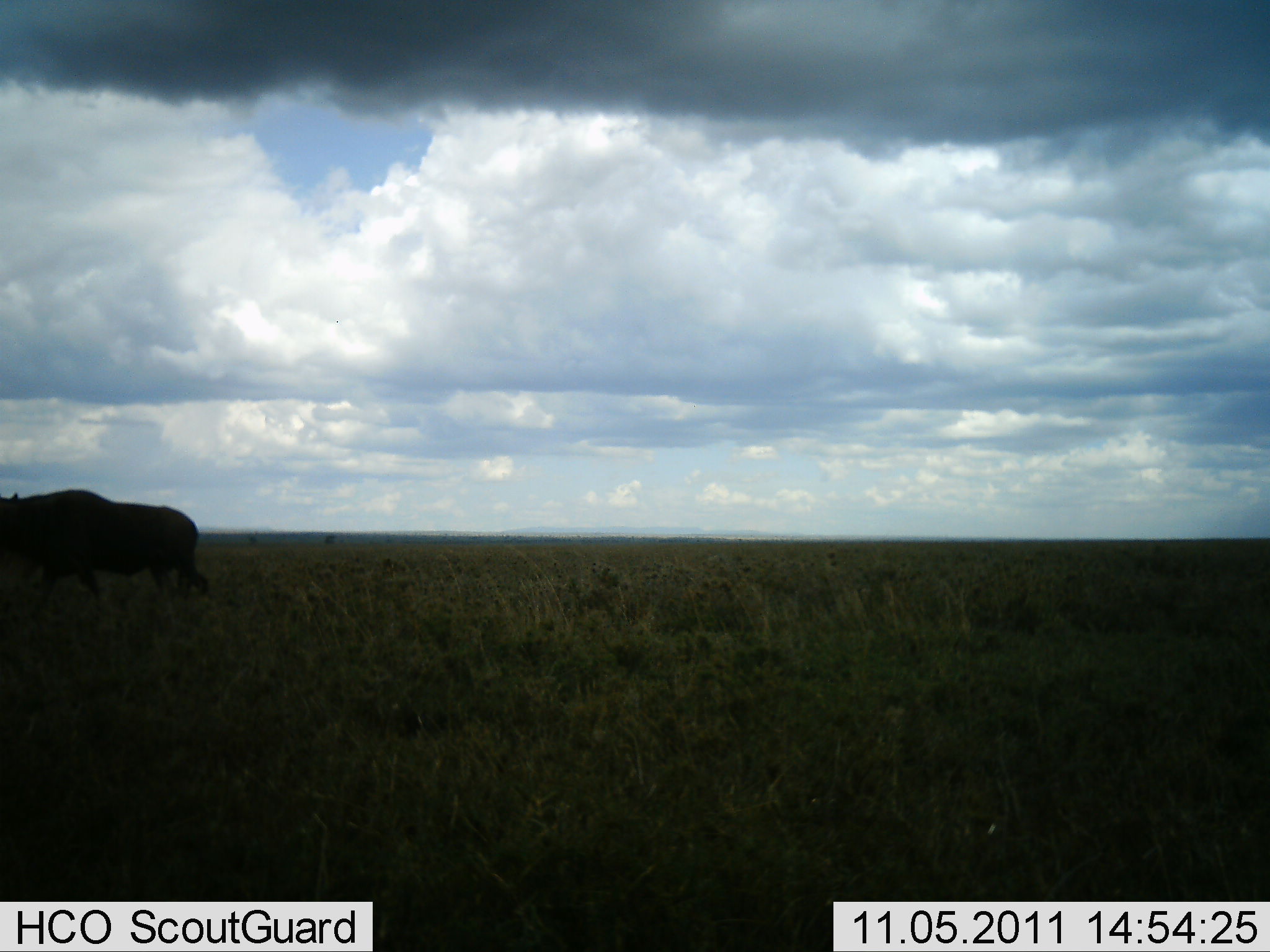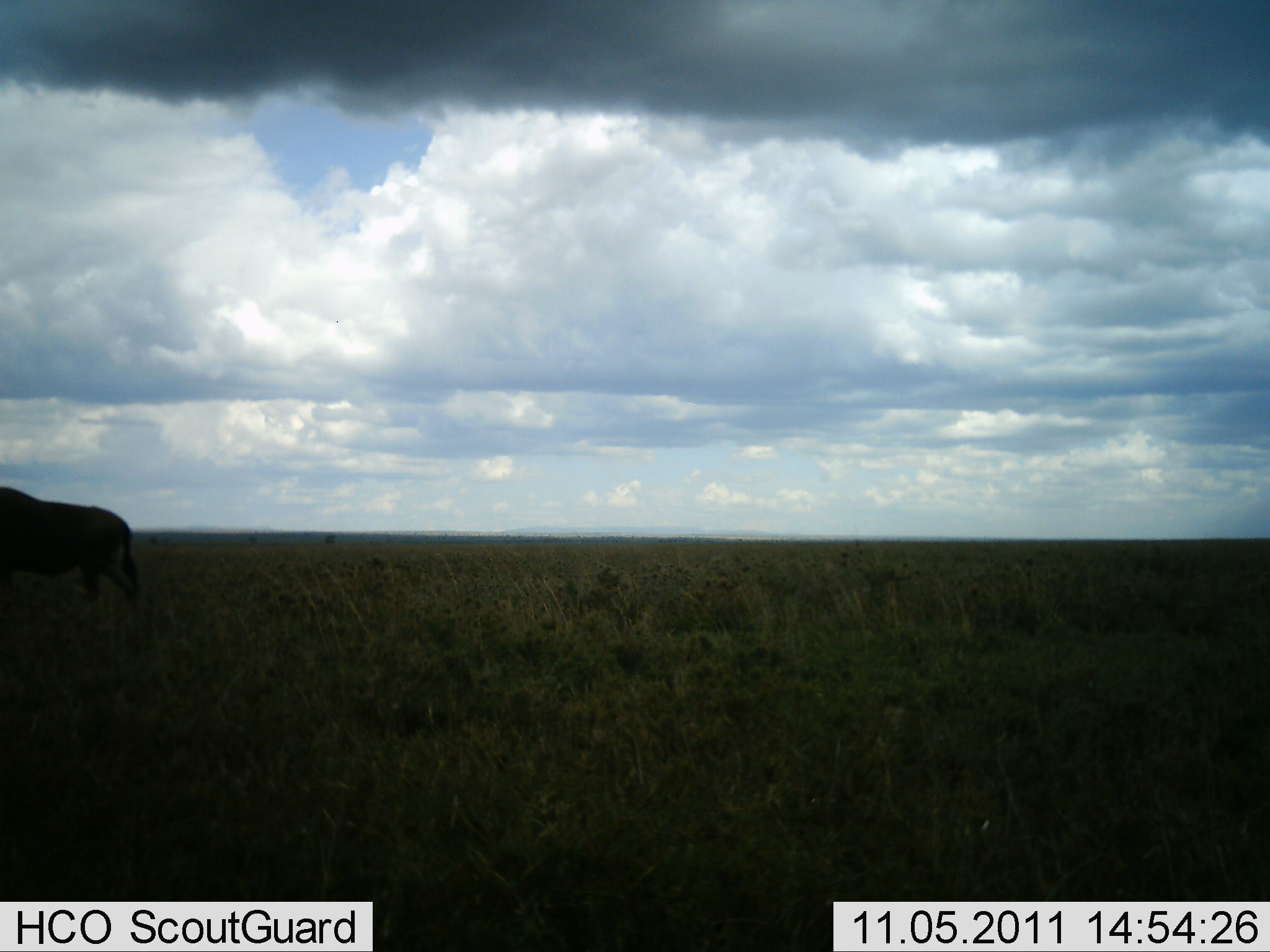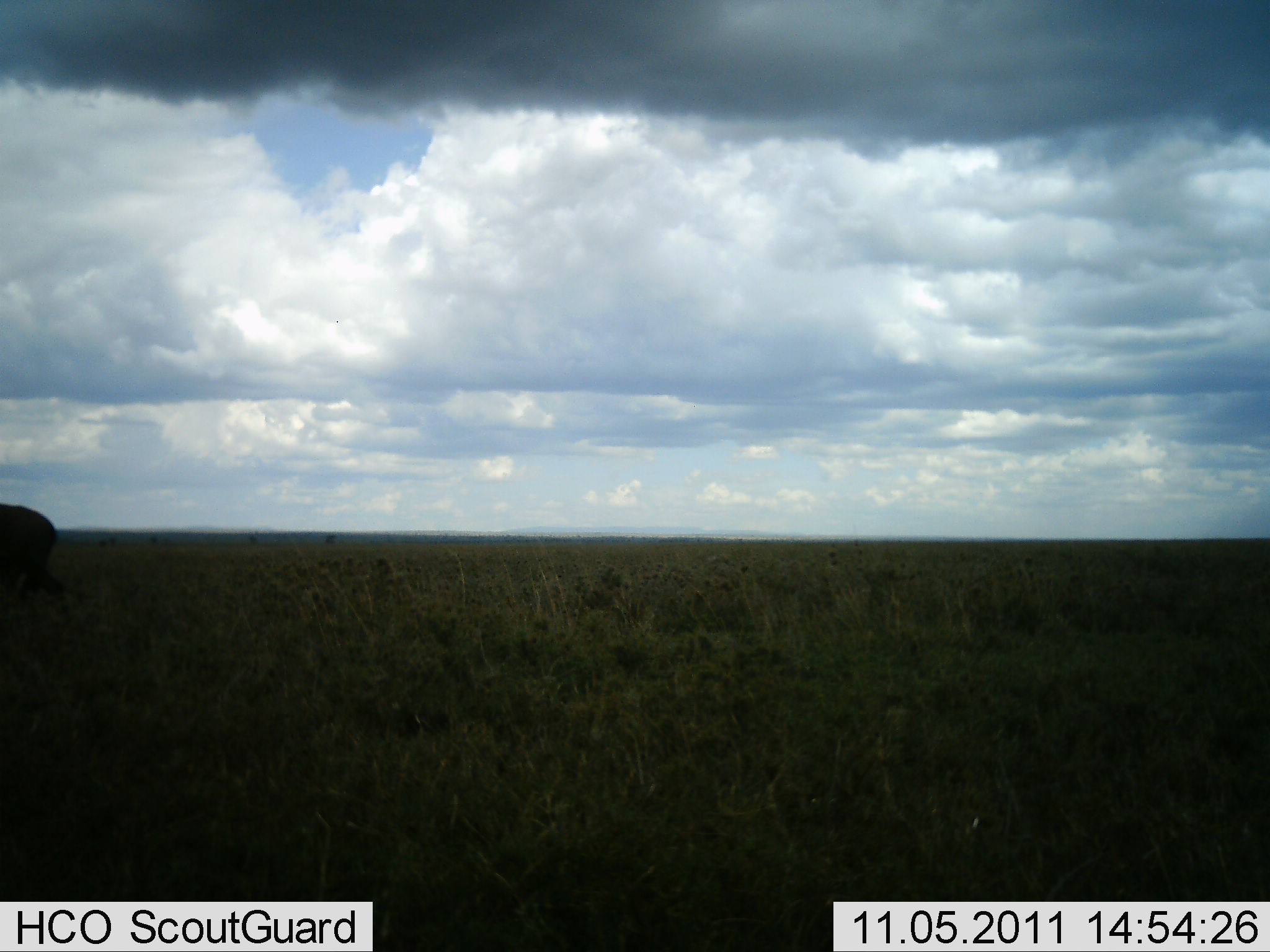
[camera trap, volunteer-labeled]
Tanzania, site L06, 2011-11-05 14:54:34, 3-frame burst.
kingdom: Animalia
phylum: Chordata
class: Mammalia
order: Artiodactyla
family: Bovidae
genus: Connochaetes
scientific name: Connochaetes taurinus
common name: blue wildebeest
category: wildebeest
Wildebeest (blue wildebeest) (Connochaetes taurinus), count 1. Behavior (volunteer vote fractions): standing 0%, resting 0%, moving 100%, interacting 0%. Young present (vote fraction): 0%. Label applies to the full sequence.